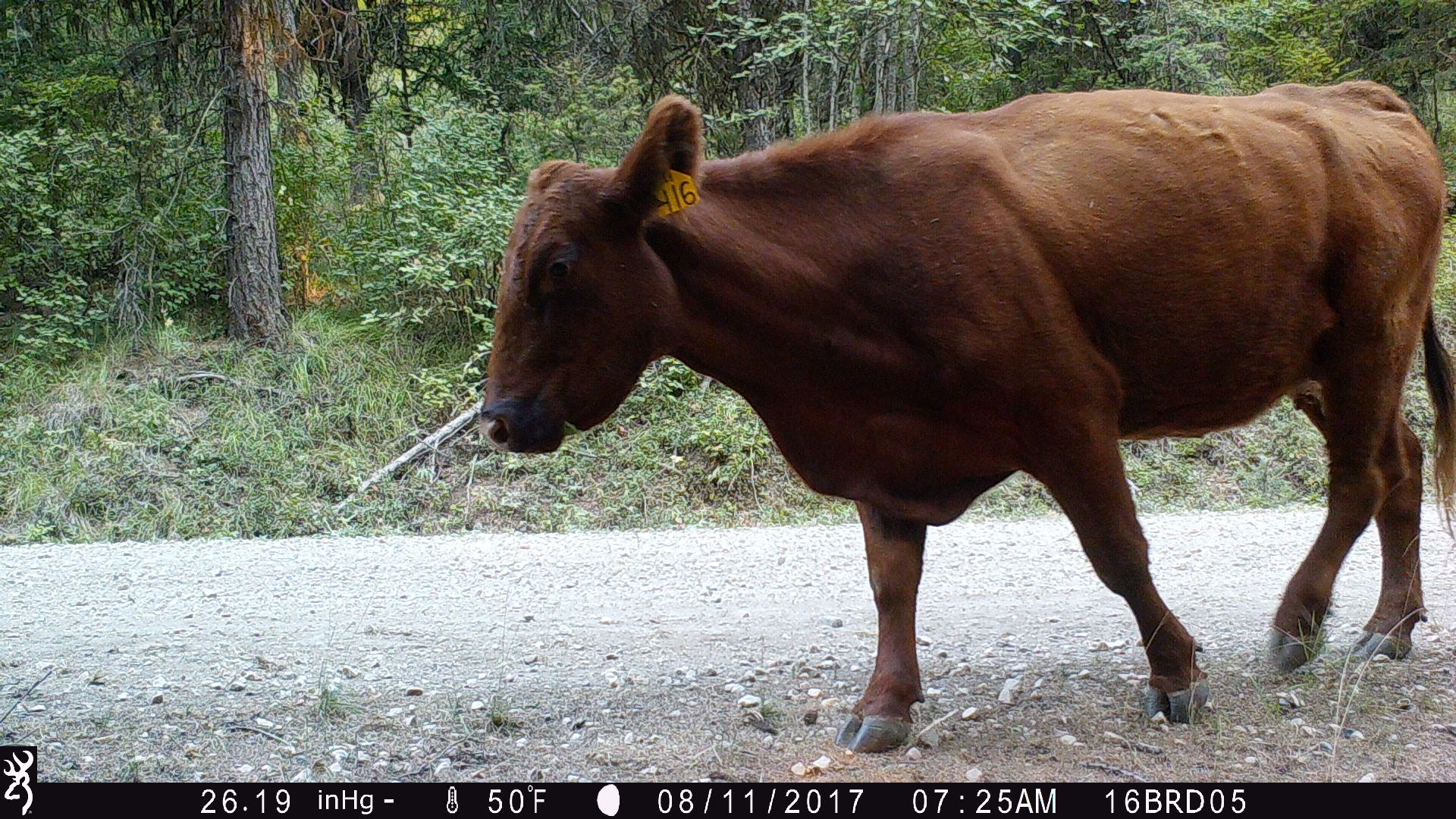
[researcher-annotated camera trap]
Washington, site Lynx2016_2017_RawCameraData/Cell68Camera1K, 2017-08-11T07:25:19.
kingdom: Animalia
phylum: Chordata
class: Mammalia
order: Artiodactyla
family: Bovidae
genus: Bos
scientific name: Bos taurus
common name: domestic cattle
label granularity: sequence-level